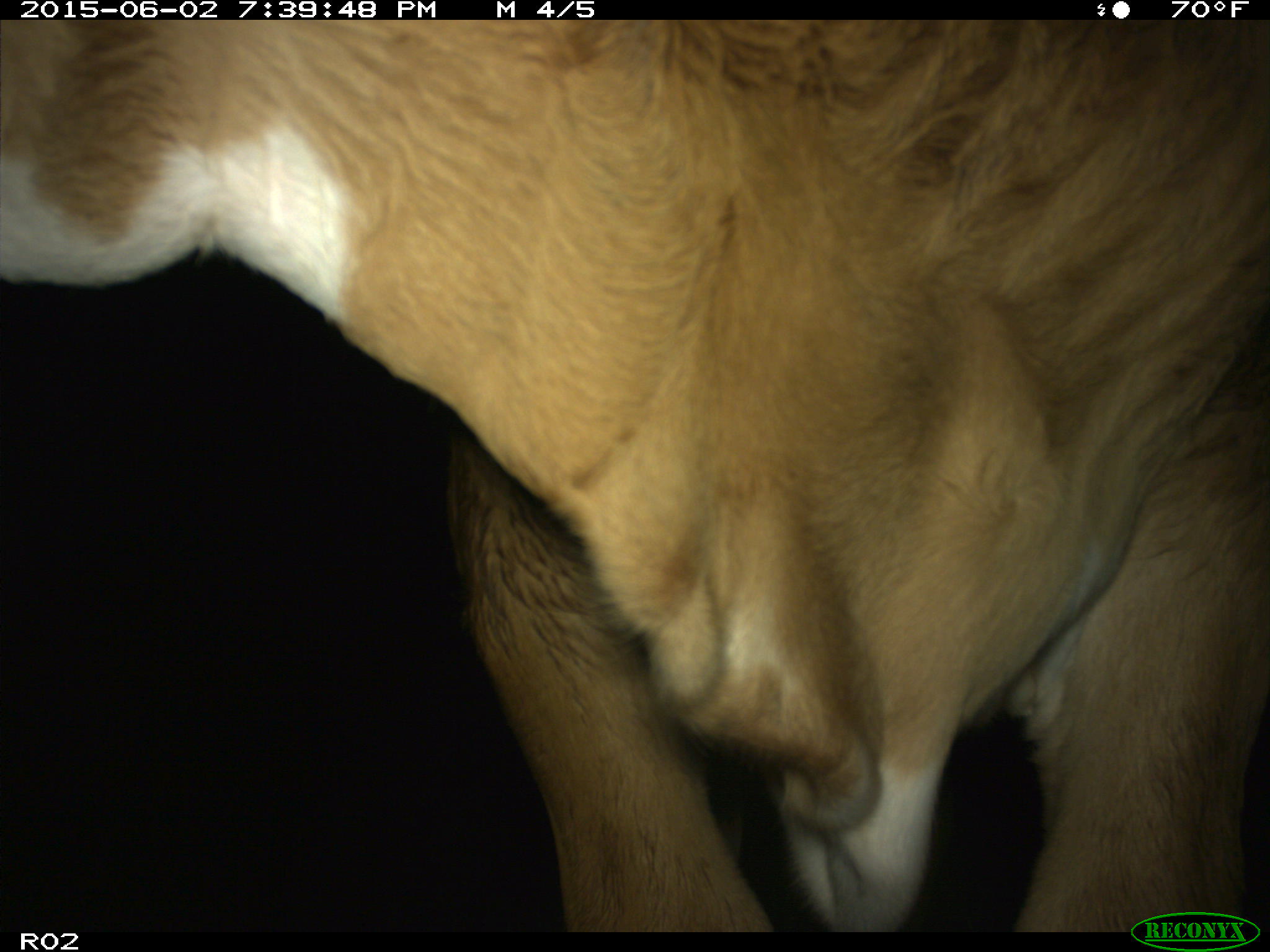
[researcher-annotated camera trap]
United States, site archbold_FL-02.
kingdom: Animalia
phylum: Chordata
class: Mammalia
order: Artiodactyla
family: Bovidae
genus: Bos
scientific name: Bos taurus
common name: domestic cow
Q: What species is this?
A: Bos taurus (domestic cow).